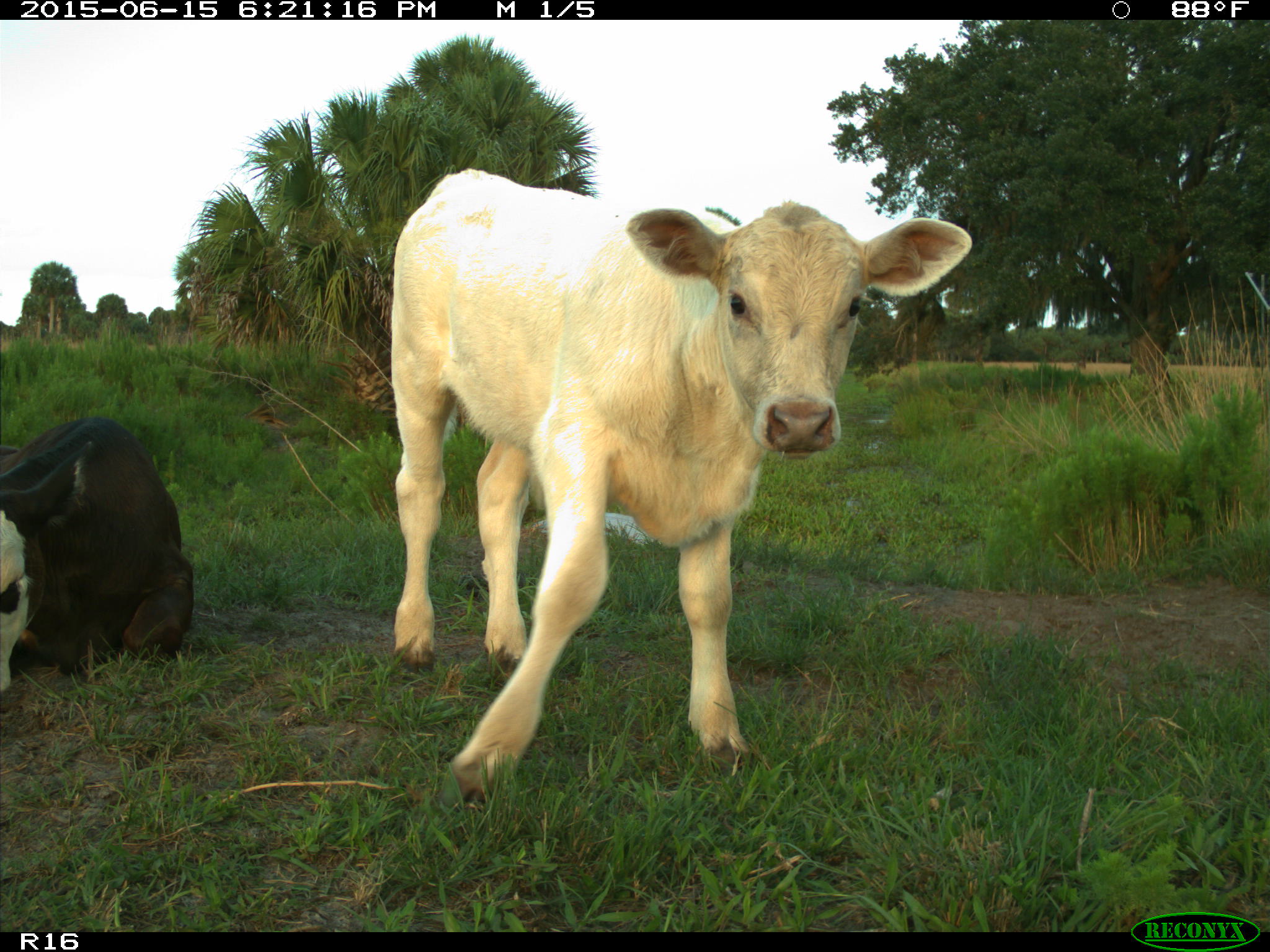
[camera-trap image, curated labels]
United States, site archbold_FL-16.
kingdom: Animalia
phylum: Chordata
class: Mammalia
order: Artiodactyla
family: Bovidae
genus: Bos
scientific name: Bos taurus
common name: domestic cow